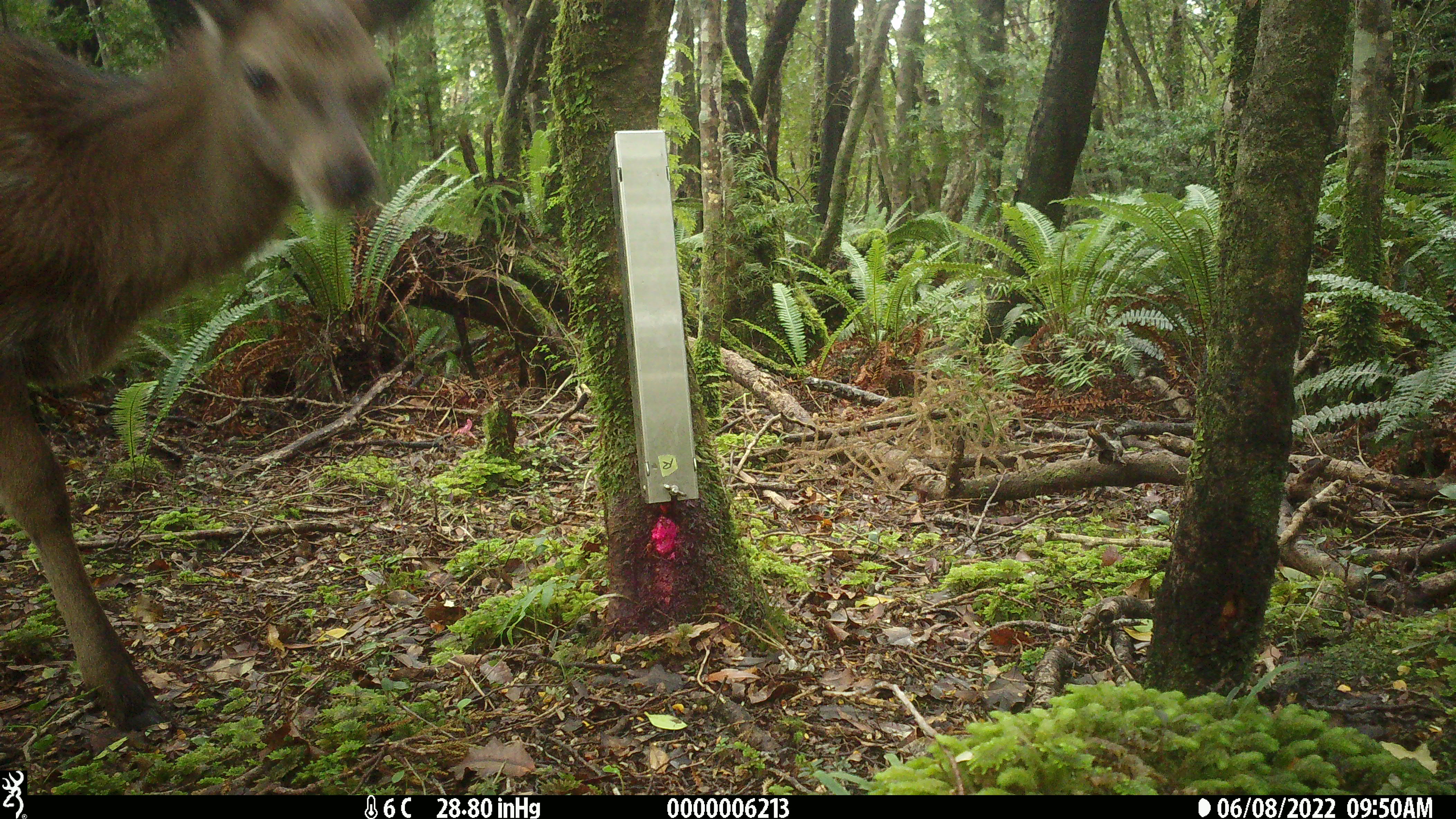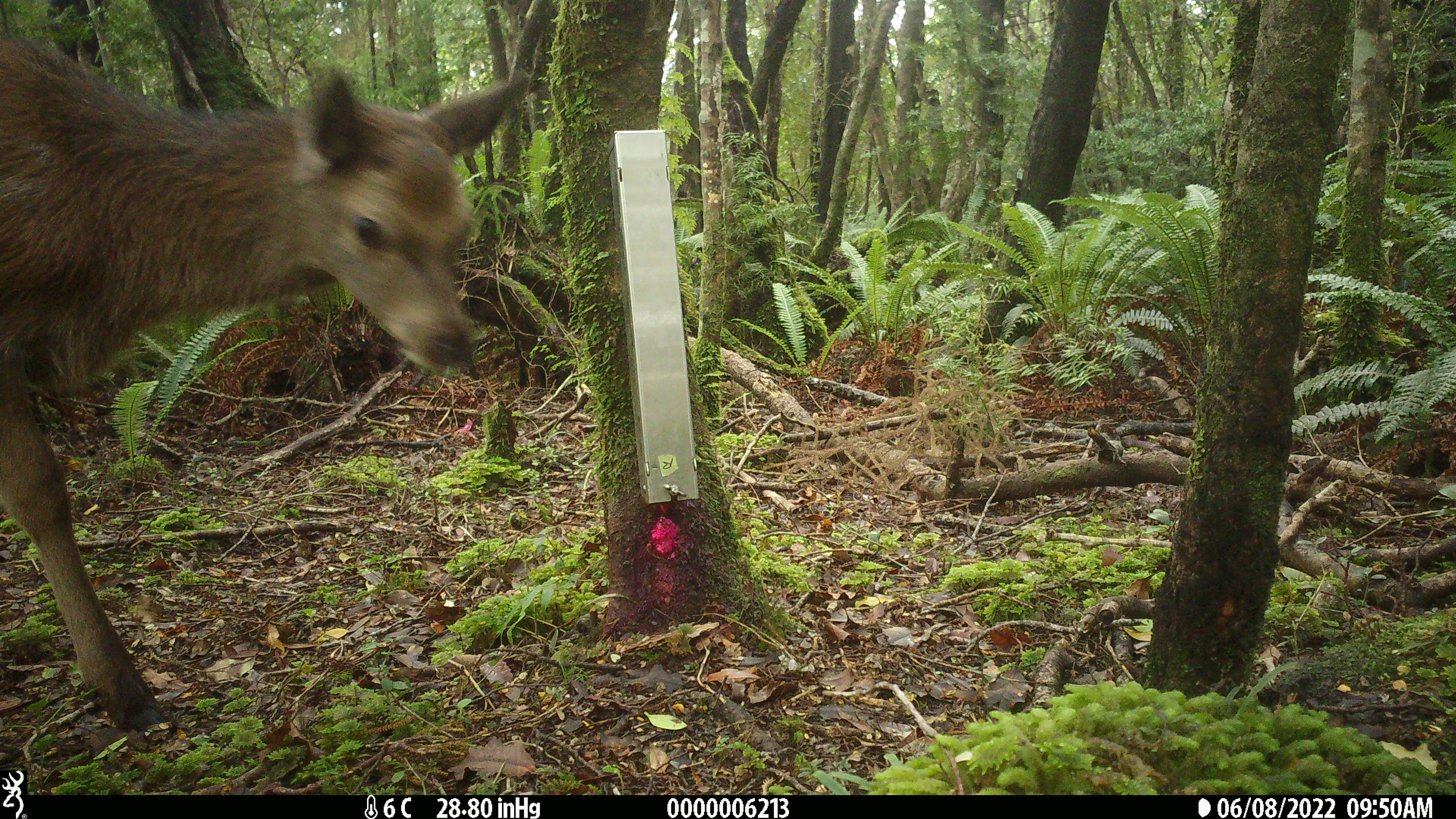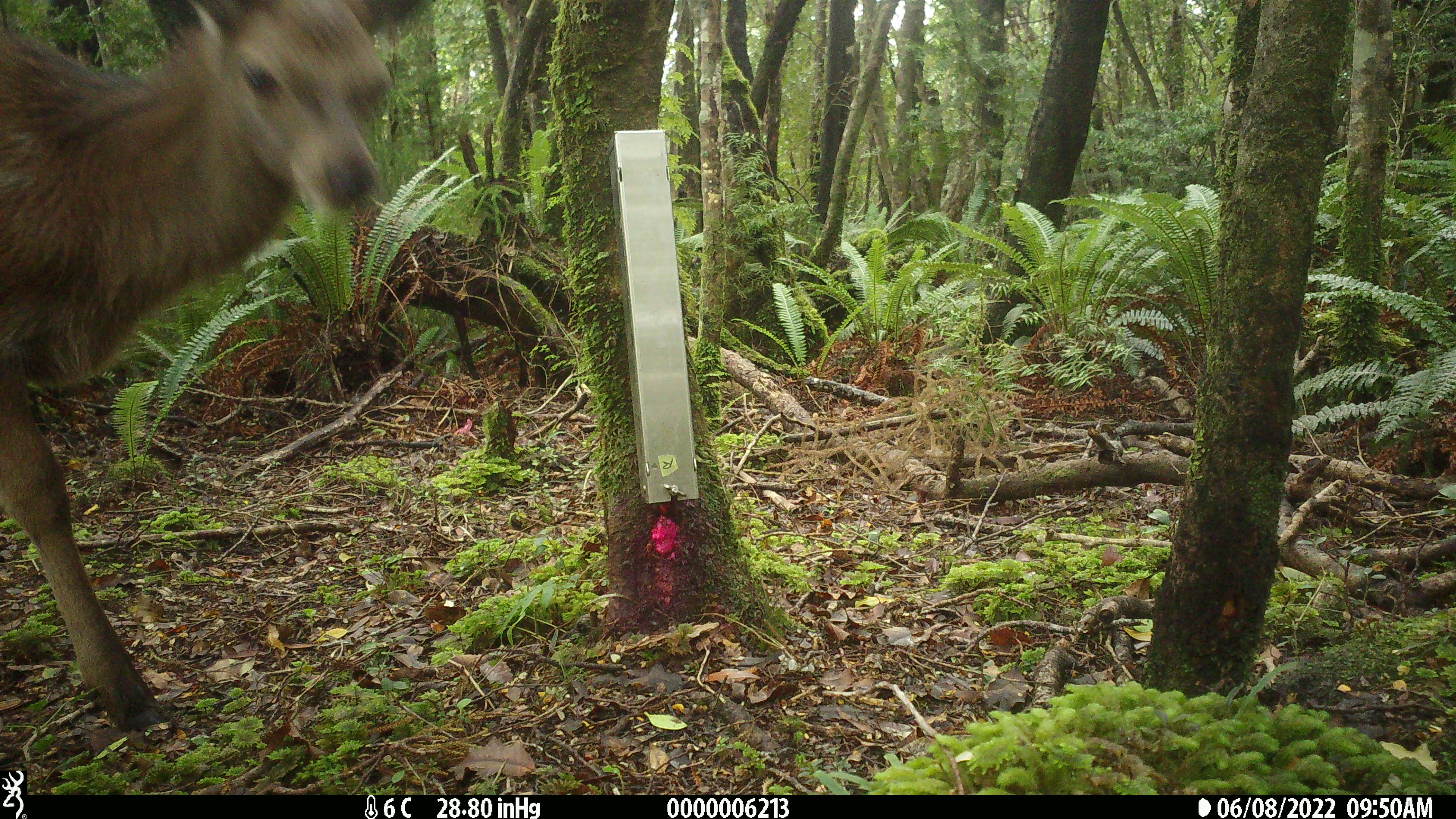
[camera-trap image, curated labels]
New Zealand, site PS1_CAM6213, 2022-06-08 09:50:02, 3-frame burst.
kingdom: Animalia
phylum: Chordata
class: Mammalia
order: Artiodactyla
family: Cervidae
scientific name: Cervidae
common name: deer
Deer (Cervidae).